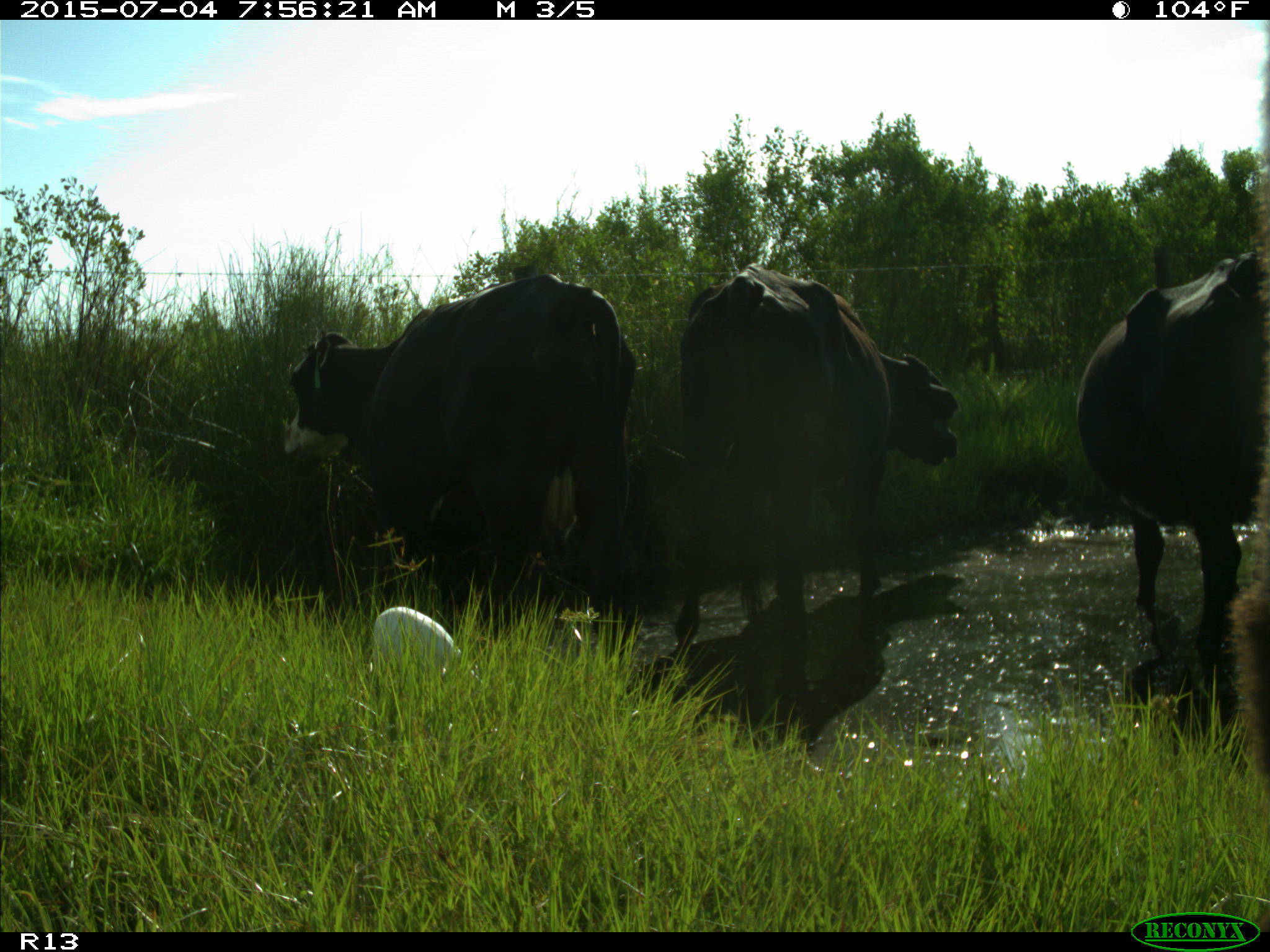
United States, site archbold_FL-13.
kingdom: Animalia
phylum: Chordata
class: Mammalia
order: Artiodactyla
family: Bovidae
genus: Bos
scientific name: Bos taurus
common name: domestic cow